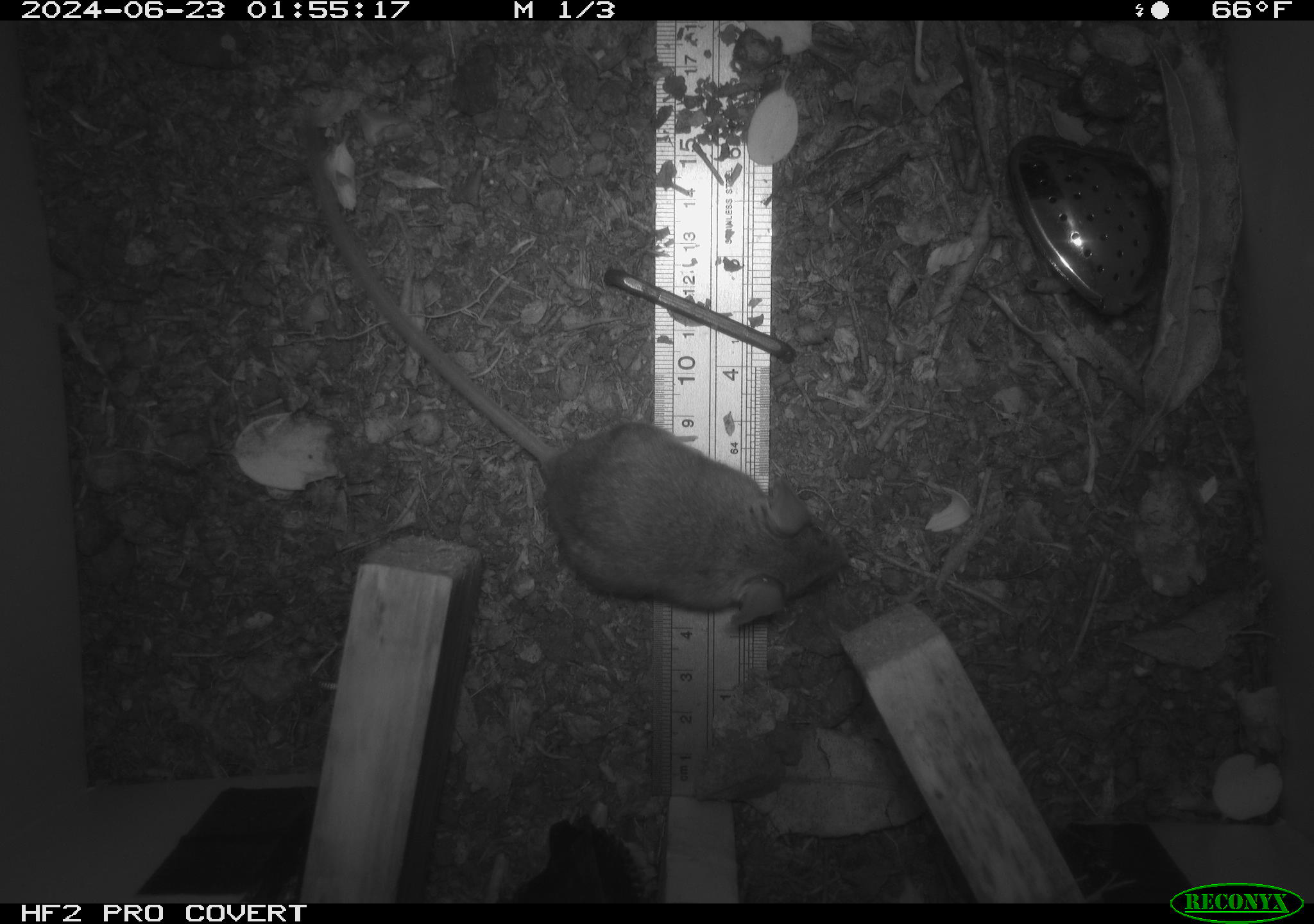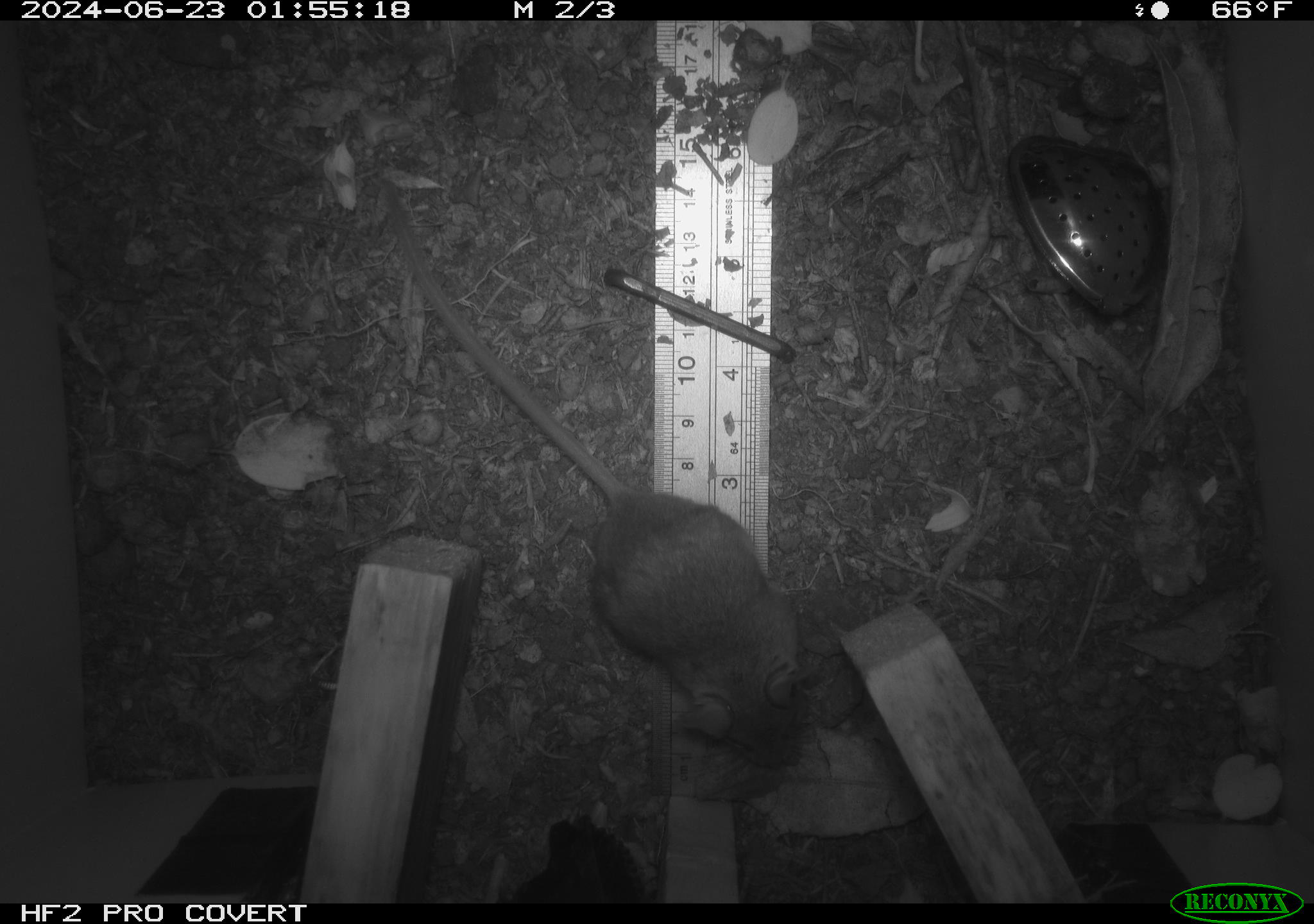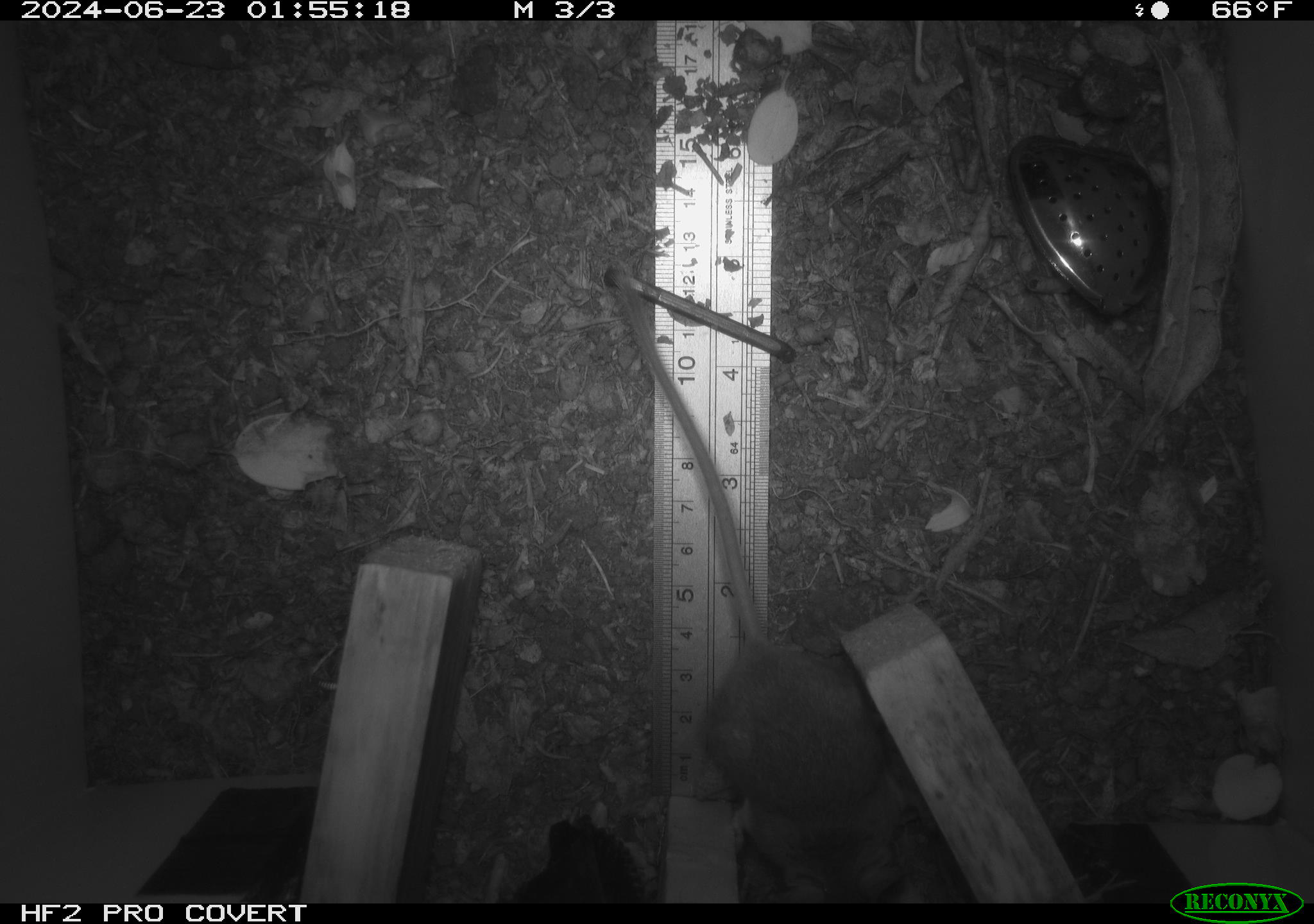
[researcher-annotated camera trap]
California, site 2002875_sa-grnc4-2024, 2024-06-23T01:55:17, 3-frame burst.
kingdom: Animalia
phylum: Chordata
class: Mammalia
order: Rodentia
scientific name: Rodentia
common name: rodent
Rodent (Rodentia).